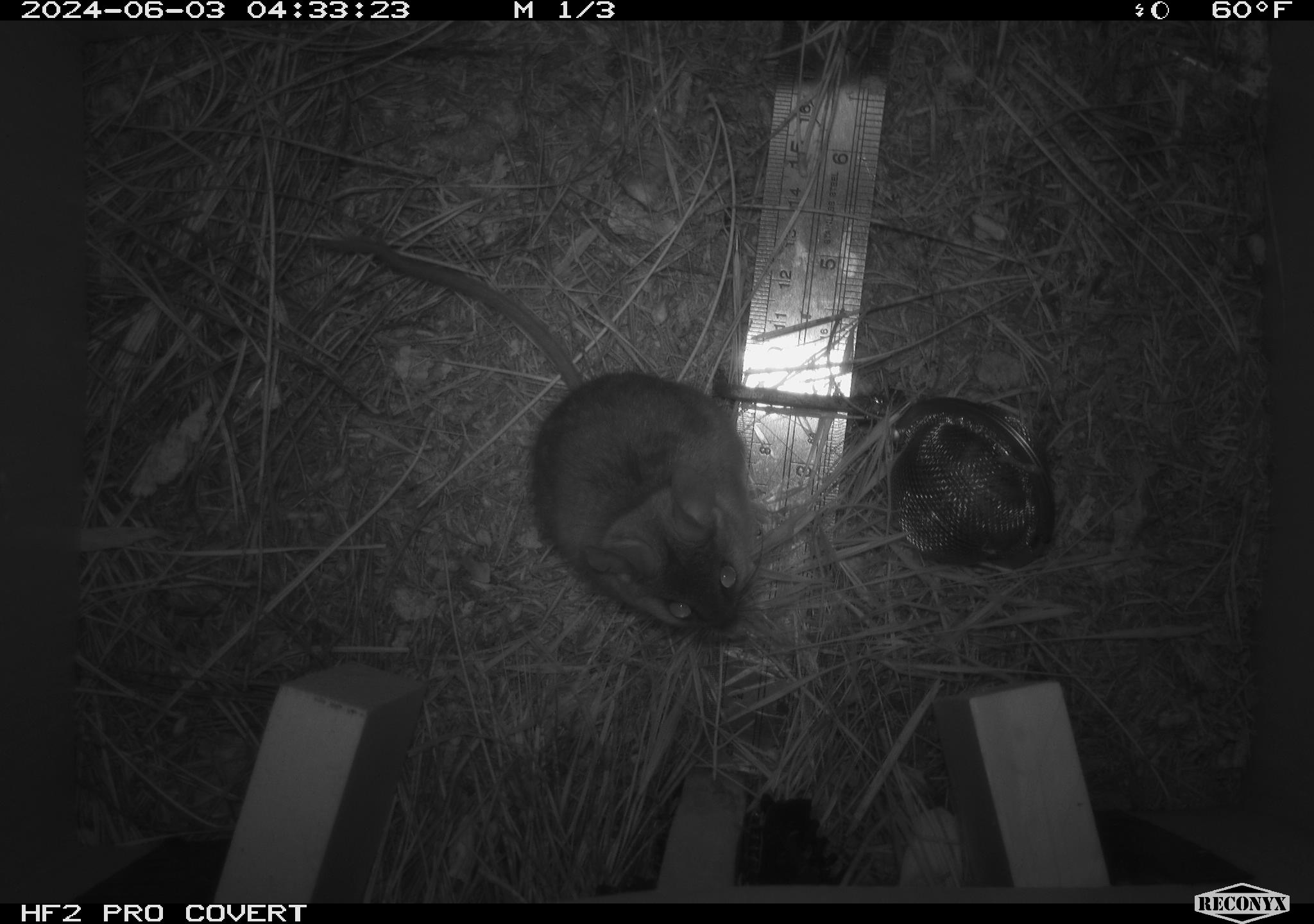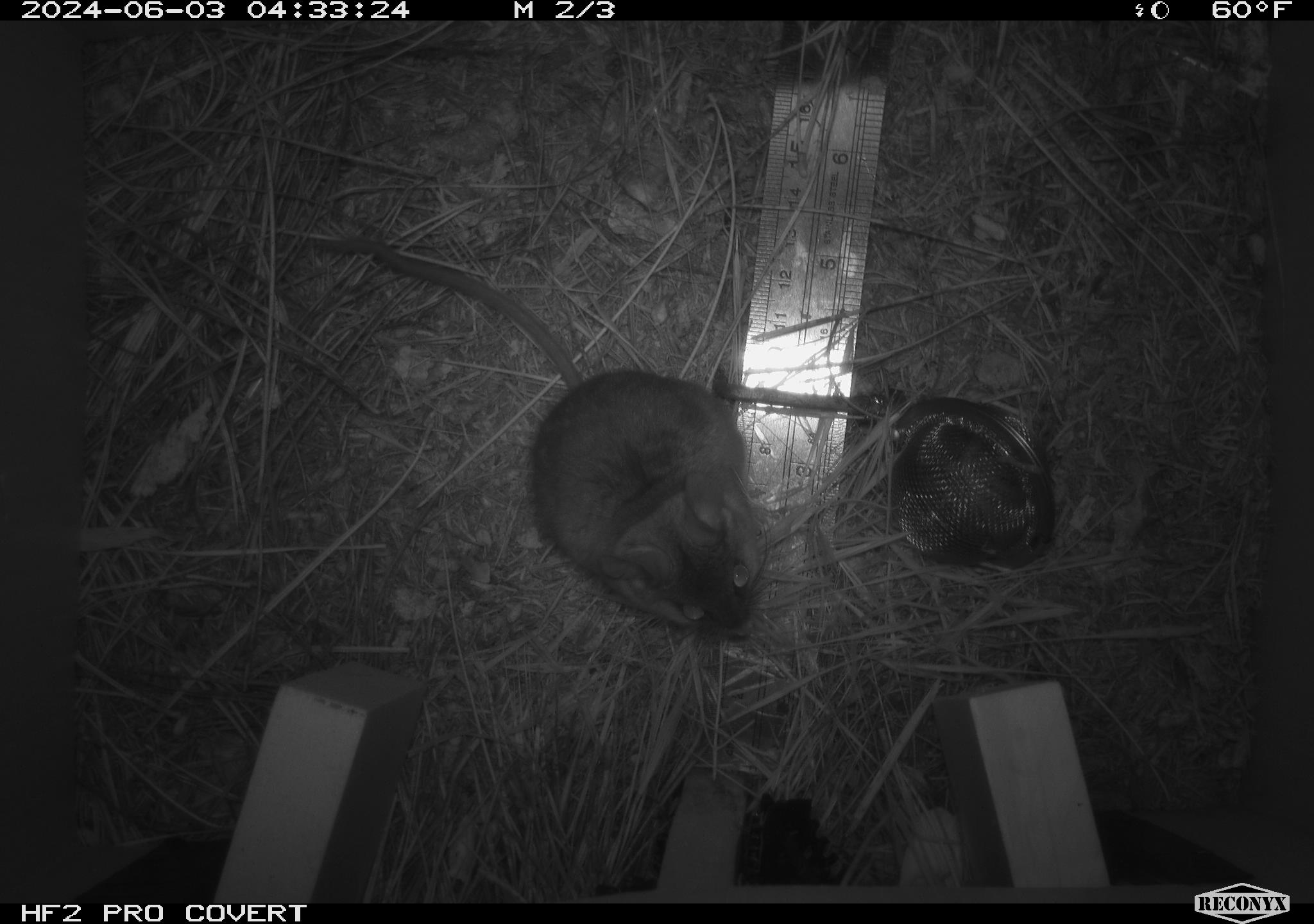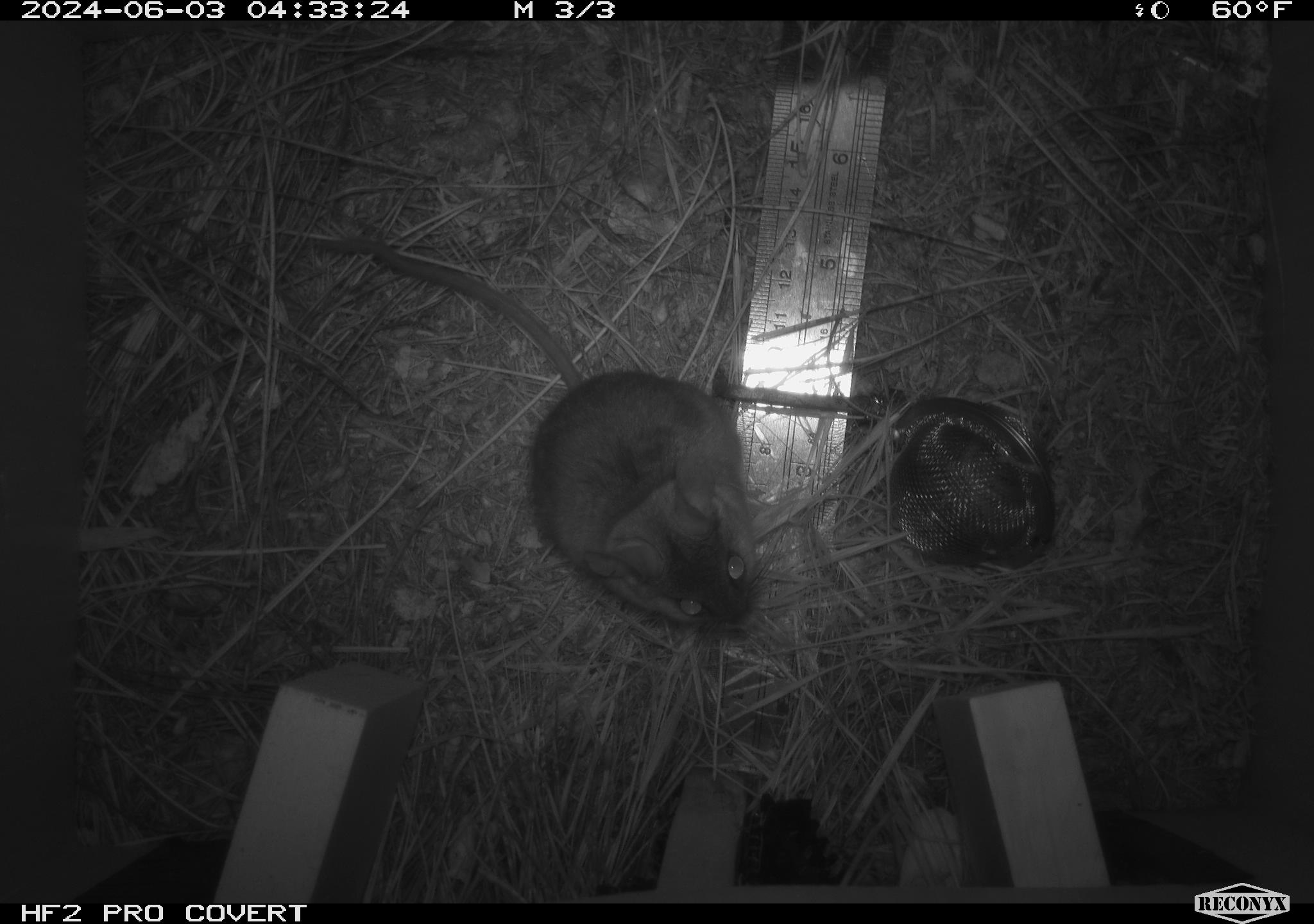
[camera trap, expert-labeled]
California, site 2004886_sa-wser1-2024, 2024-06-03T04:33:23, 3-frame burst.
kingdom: Animalia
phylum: Chordata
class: Mammalia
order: Rodentia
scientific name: Rodentia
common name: mouse species